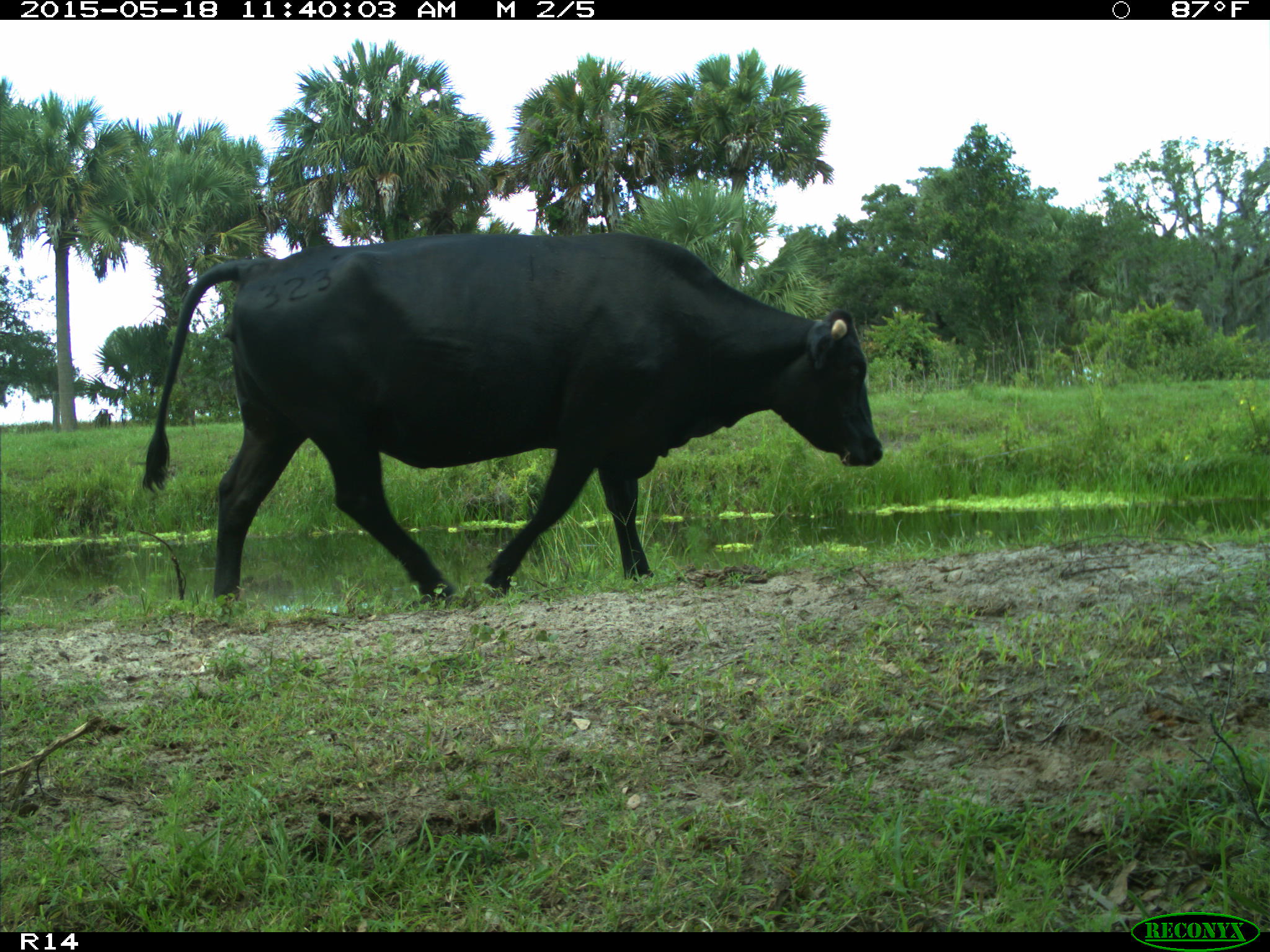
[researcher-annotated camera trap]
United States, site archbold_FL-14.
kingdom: Animalia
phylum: Chordata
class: Mammalia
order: Artiodactyla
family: Bovidae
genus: Bos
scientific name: Bos taurus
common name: domestic cow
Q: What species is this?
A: Bos taurus (domestic cow).